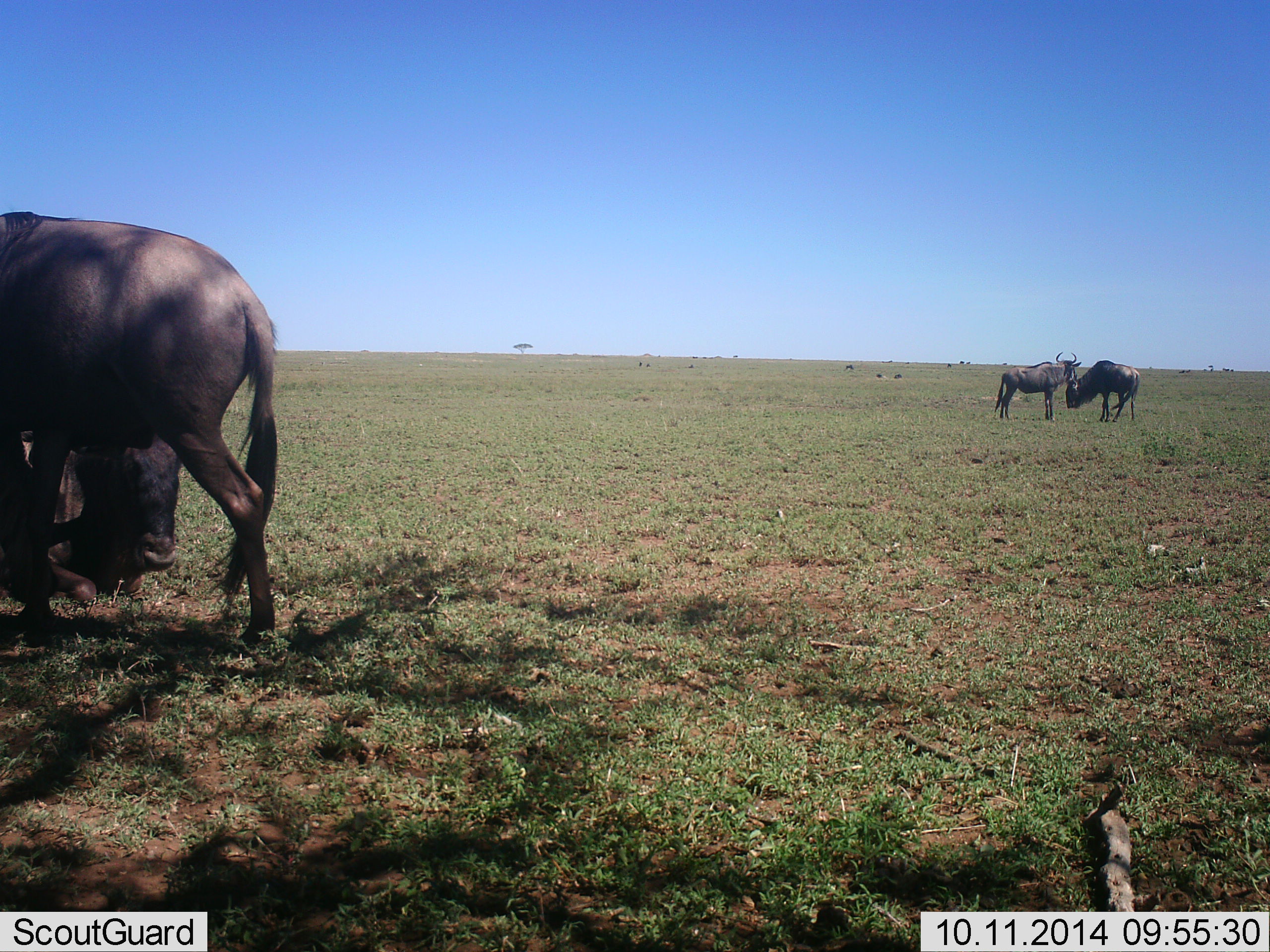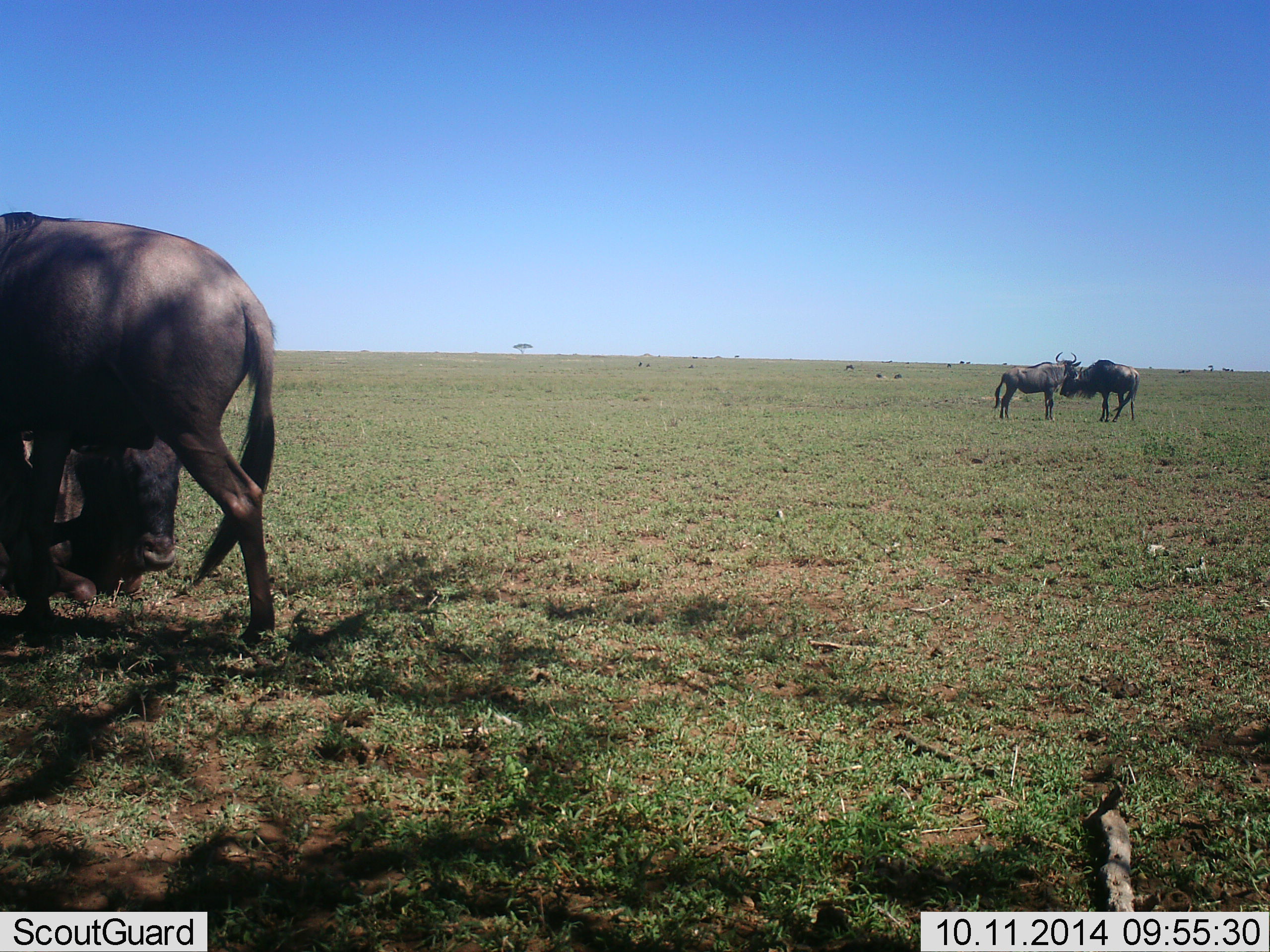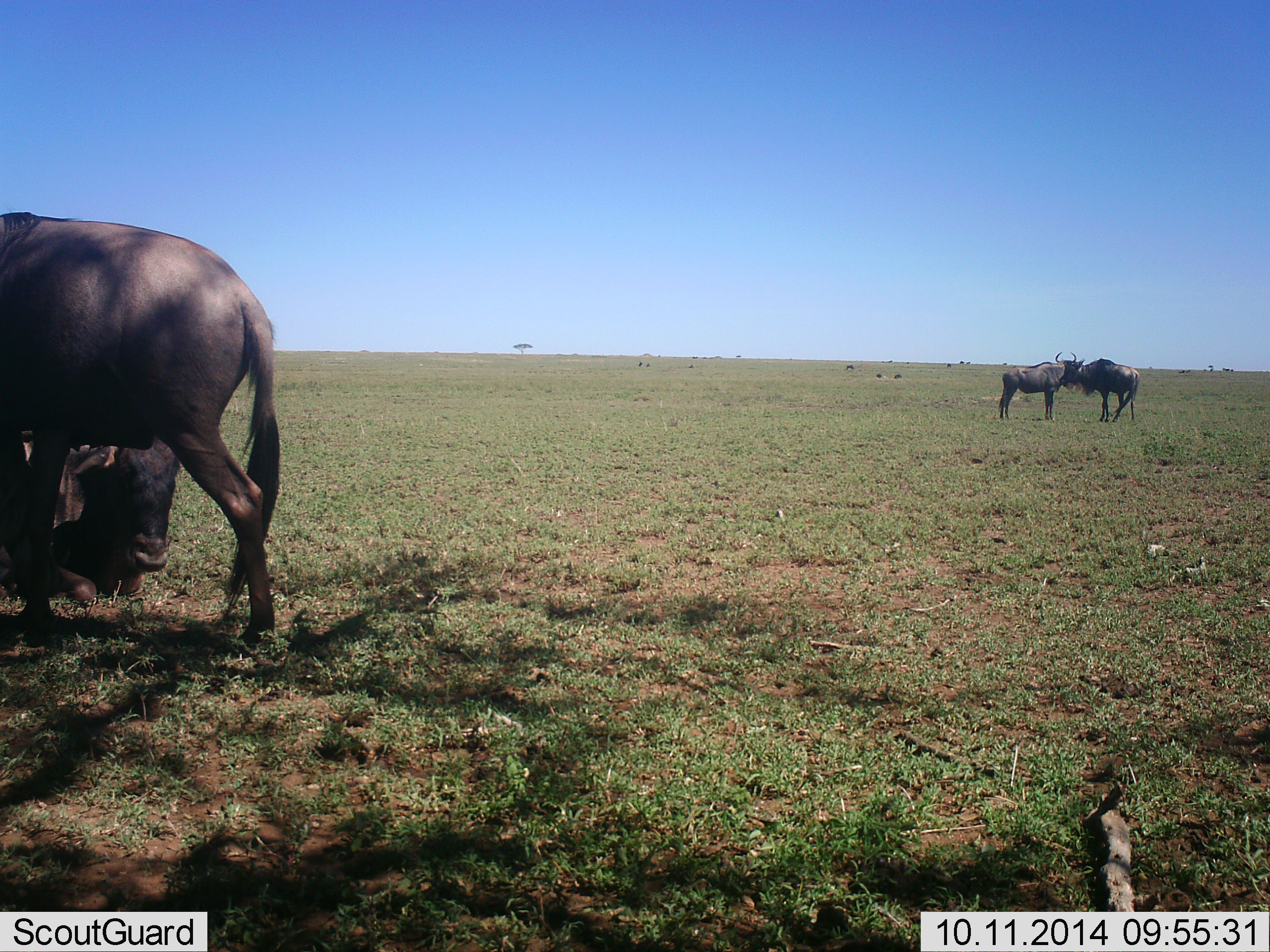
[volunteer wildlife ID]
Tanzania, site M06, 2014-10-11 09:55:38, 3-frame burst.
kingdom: Animalia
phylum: Chordata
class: Mammalia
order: Artiodactyla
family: Bovidae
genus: Connochaetes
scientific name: Connochaetes taurinus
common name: blue wildebeest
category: wildebeest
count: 4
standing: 90%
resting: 70%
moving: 20%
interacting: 40%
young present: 0%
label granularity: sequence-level